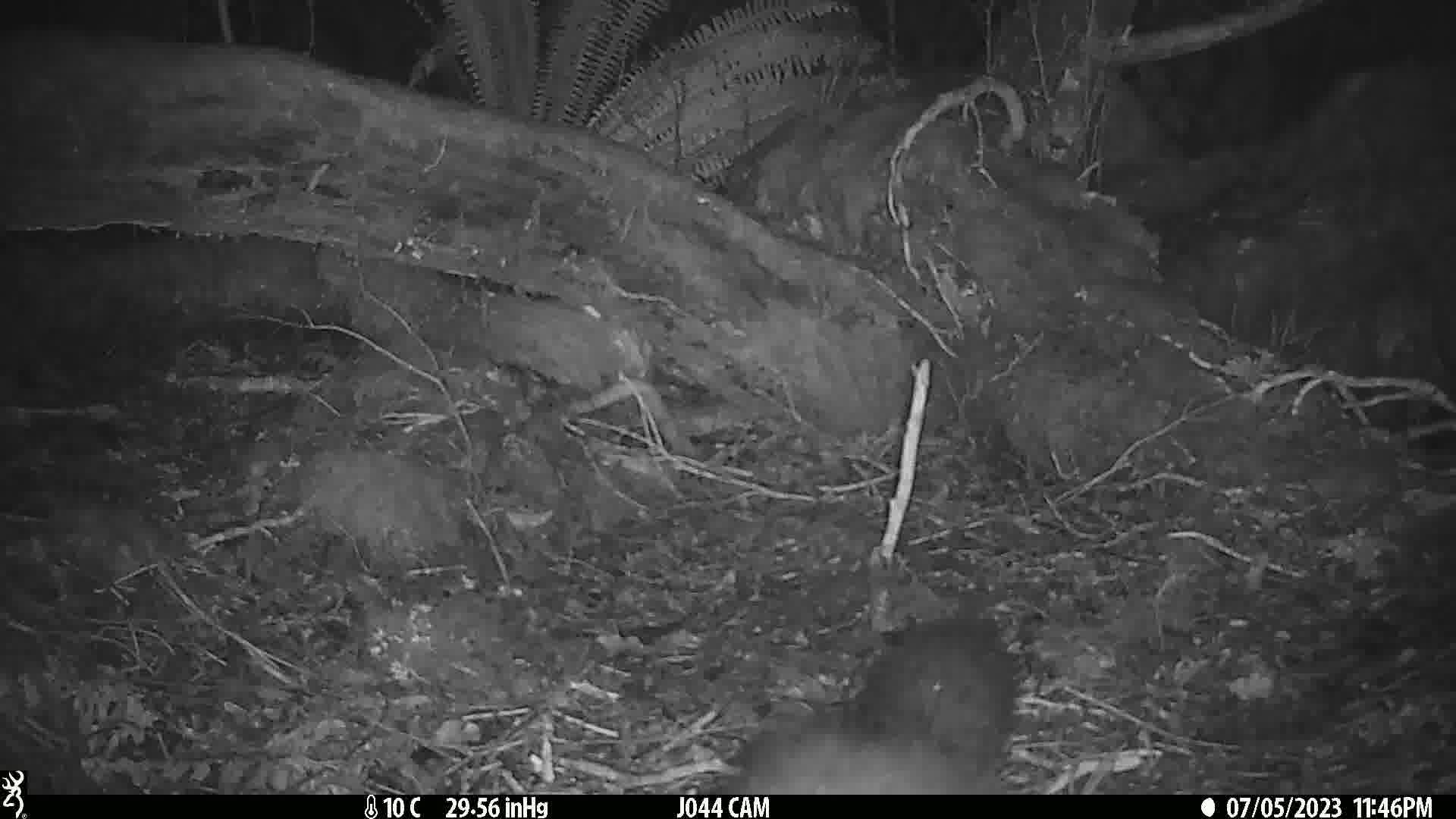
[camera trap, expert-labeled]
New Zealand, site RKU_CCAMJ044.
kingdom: Animalia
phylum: Chordata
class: Mammalia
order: Diprotodontia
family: Phalangeridae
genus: Trichosurus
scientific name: Trichosurus vulpecula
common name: common brushtail possum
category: possum